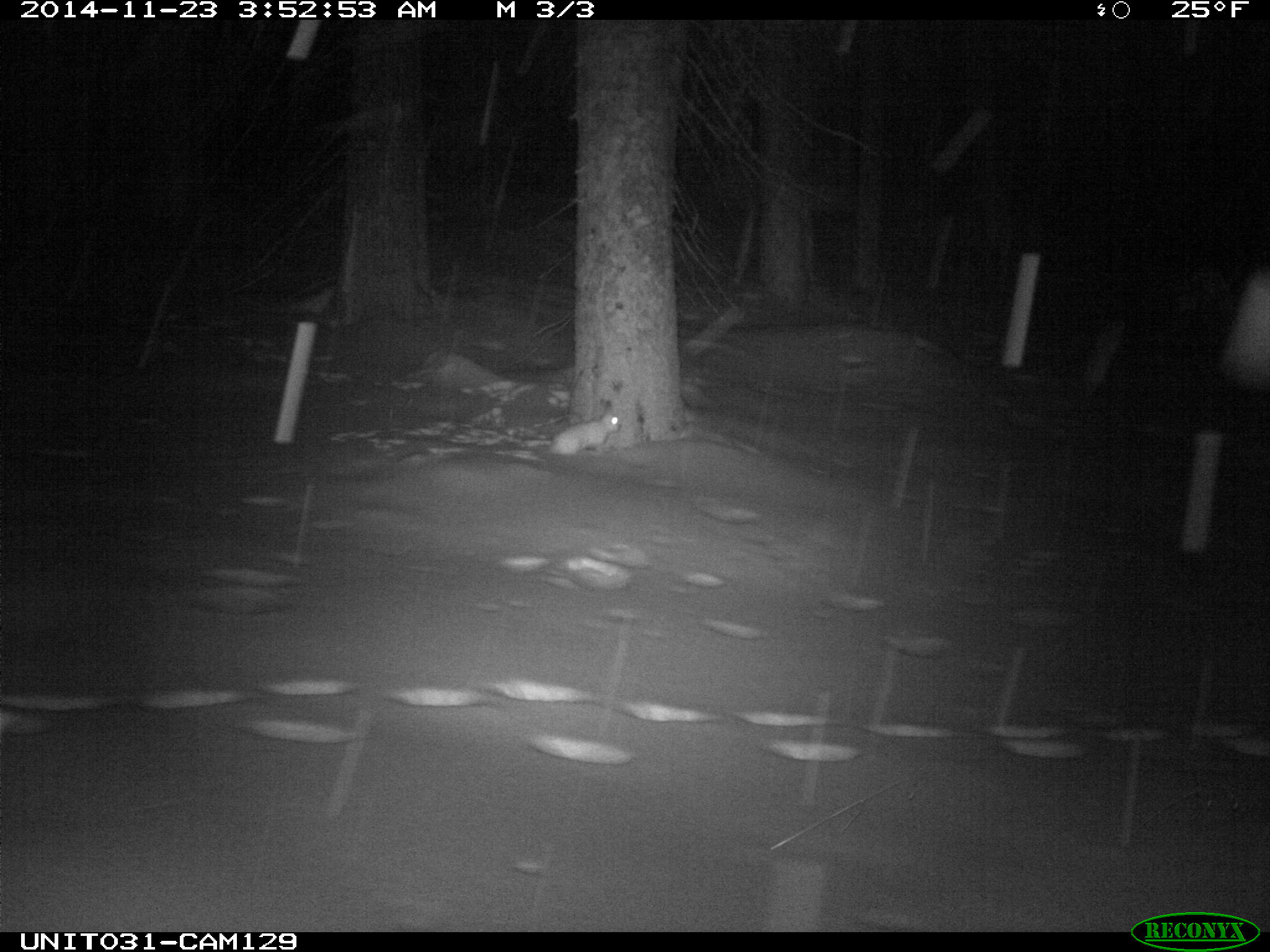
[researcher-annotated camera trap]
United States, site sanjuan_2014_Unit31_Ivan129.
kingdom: Animalia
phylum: Chordata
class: Mammalia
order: Lagomorpha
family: Leporidae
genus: Lepus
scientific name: Lepus americanus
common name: snowshoe hare